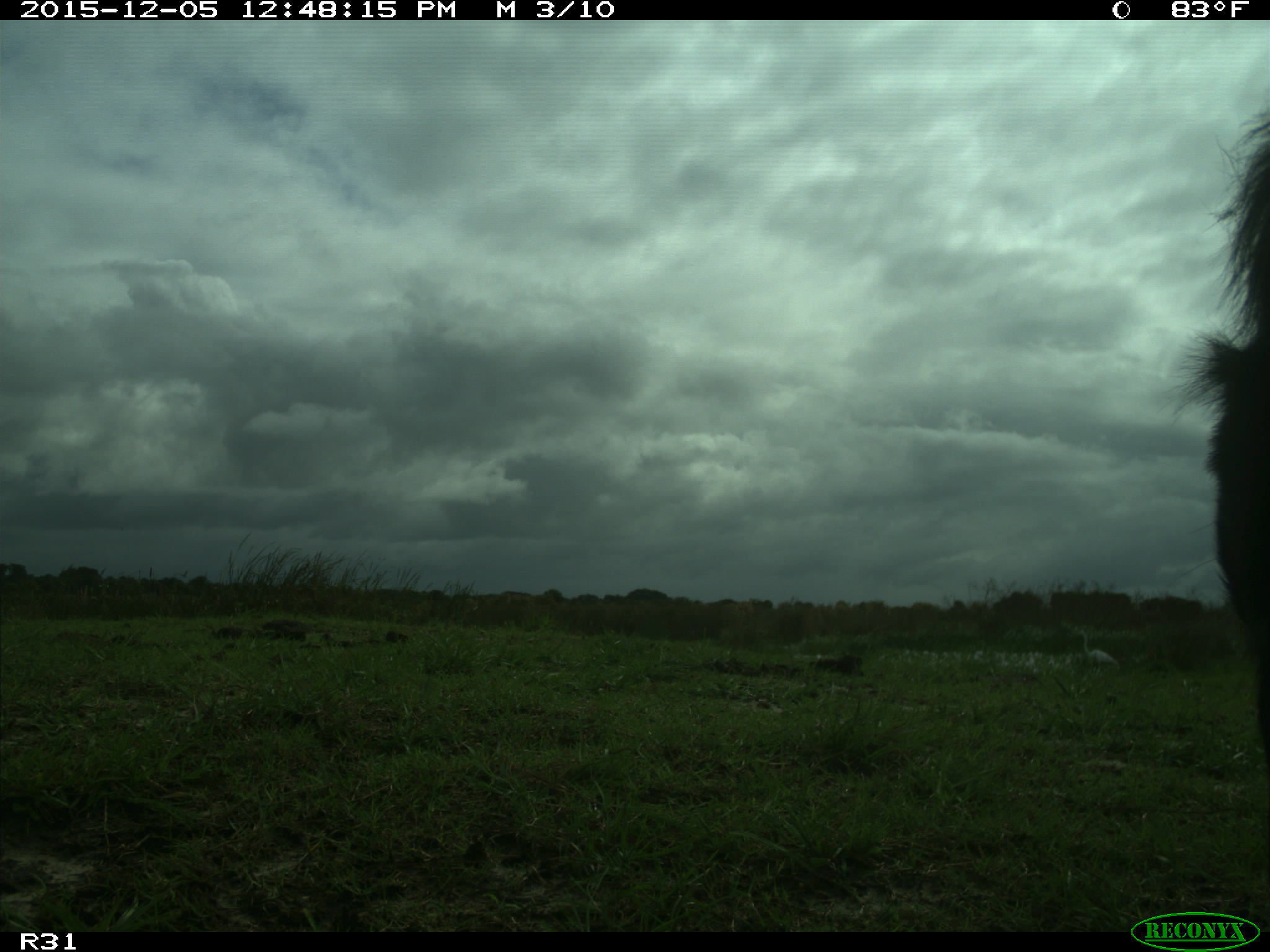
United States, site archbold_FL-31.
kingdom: Animalia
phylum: Chordata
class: Mammalia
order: Artiodactyla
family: Bovidae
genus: Bos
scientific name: Bos taurus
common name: domestic cow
Bos taurus (domestic cow).